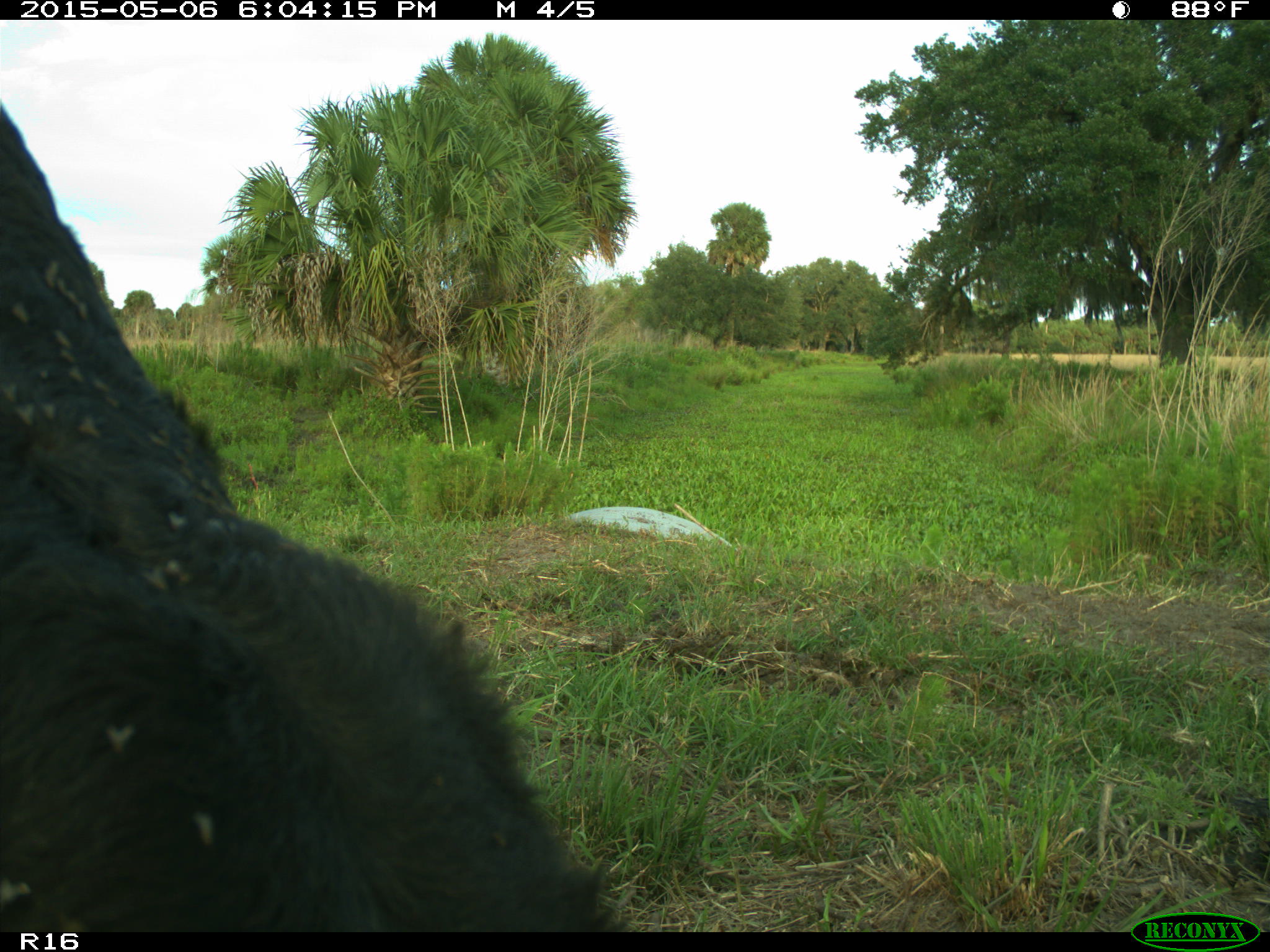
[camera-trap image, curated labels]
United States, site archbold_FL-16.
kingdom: Animalia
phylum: Chordata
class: Mammalia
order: Artiodactyla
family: Bovidae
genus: Bos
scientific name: Bos taurus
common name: domestic cow